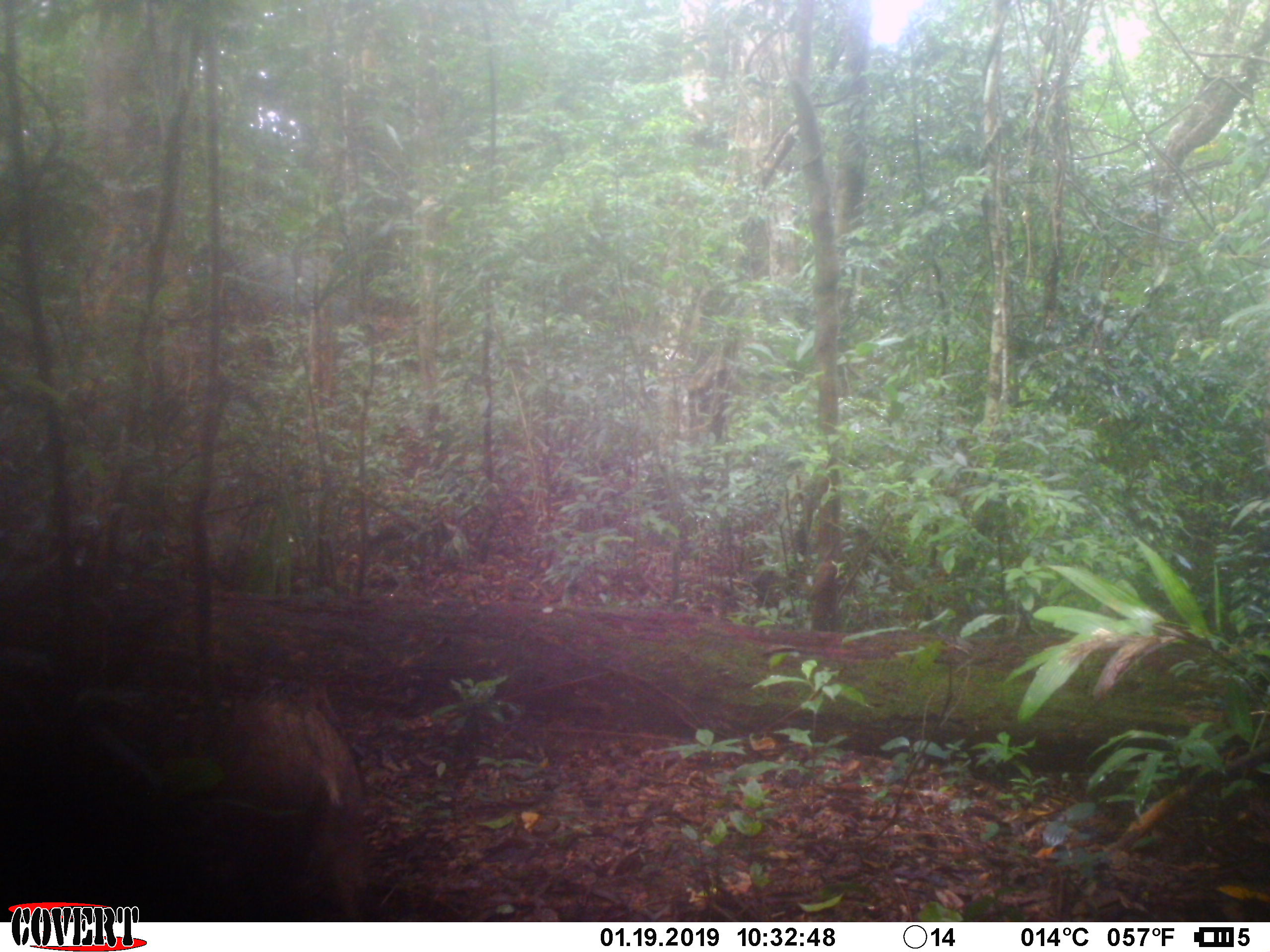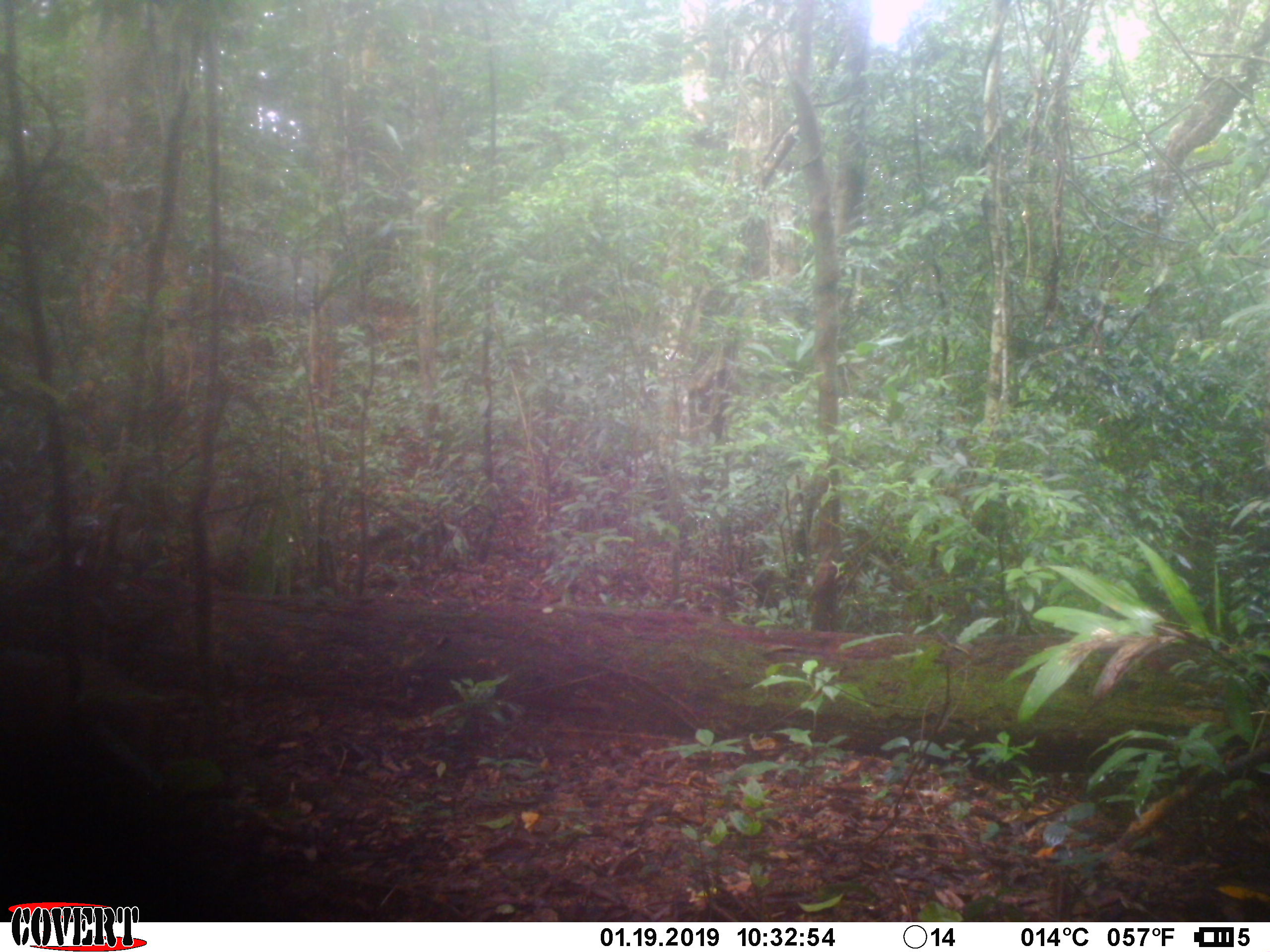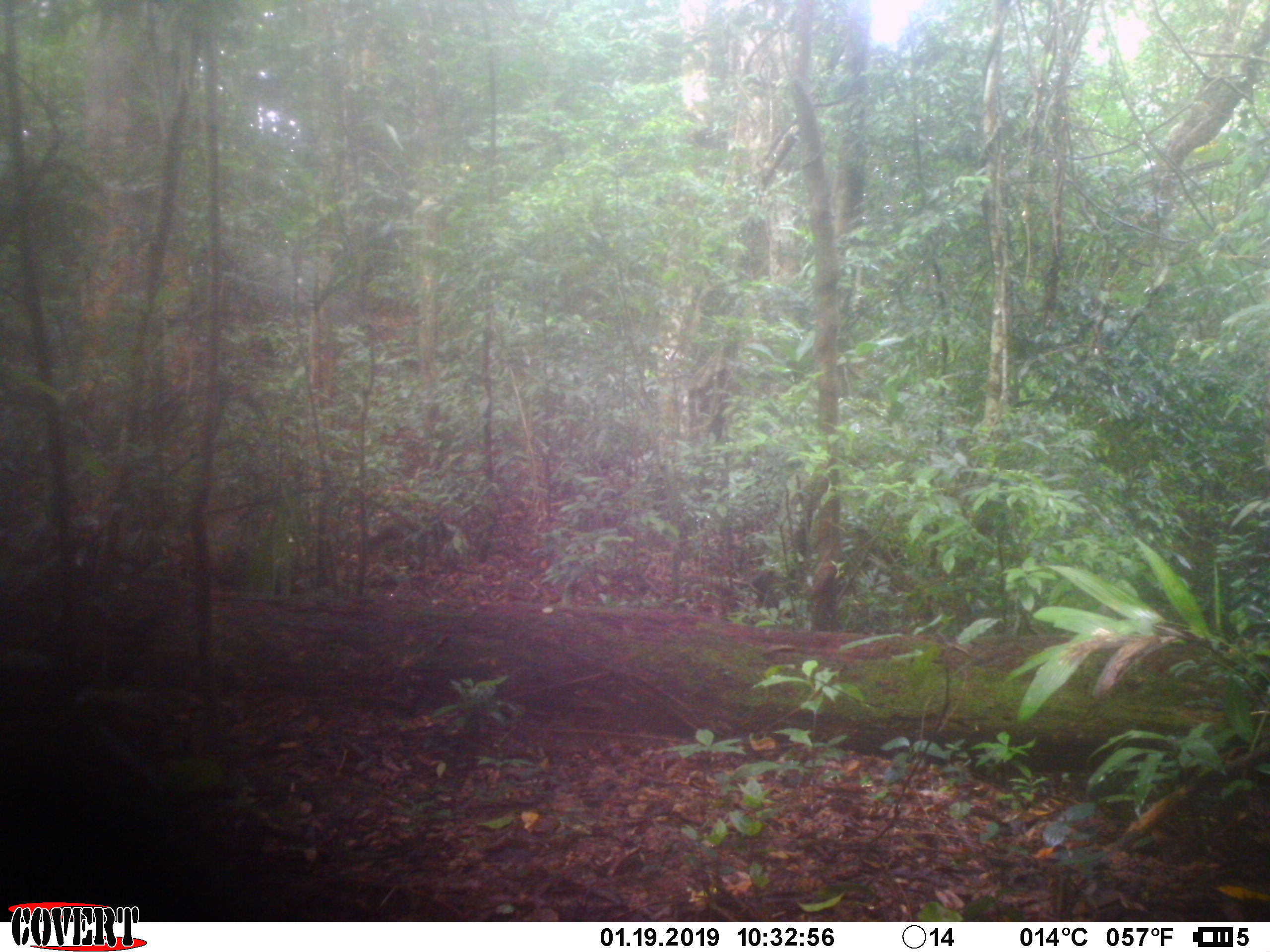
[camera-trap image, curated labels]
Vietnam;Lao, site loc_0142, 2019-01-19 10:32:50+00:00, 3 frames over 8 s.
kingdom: Animalia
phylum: Chordata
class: Mammalia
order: Artiodactyla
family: Suidae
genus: Sus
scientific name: Sus scrofa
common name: eurasian wild pig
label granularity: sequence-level